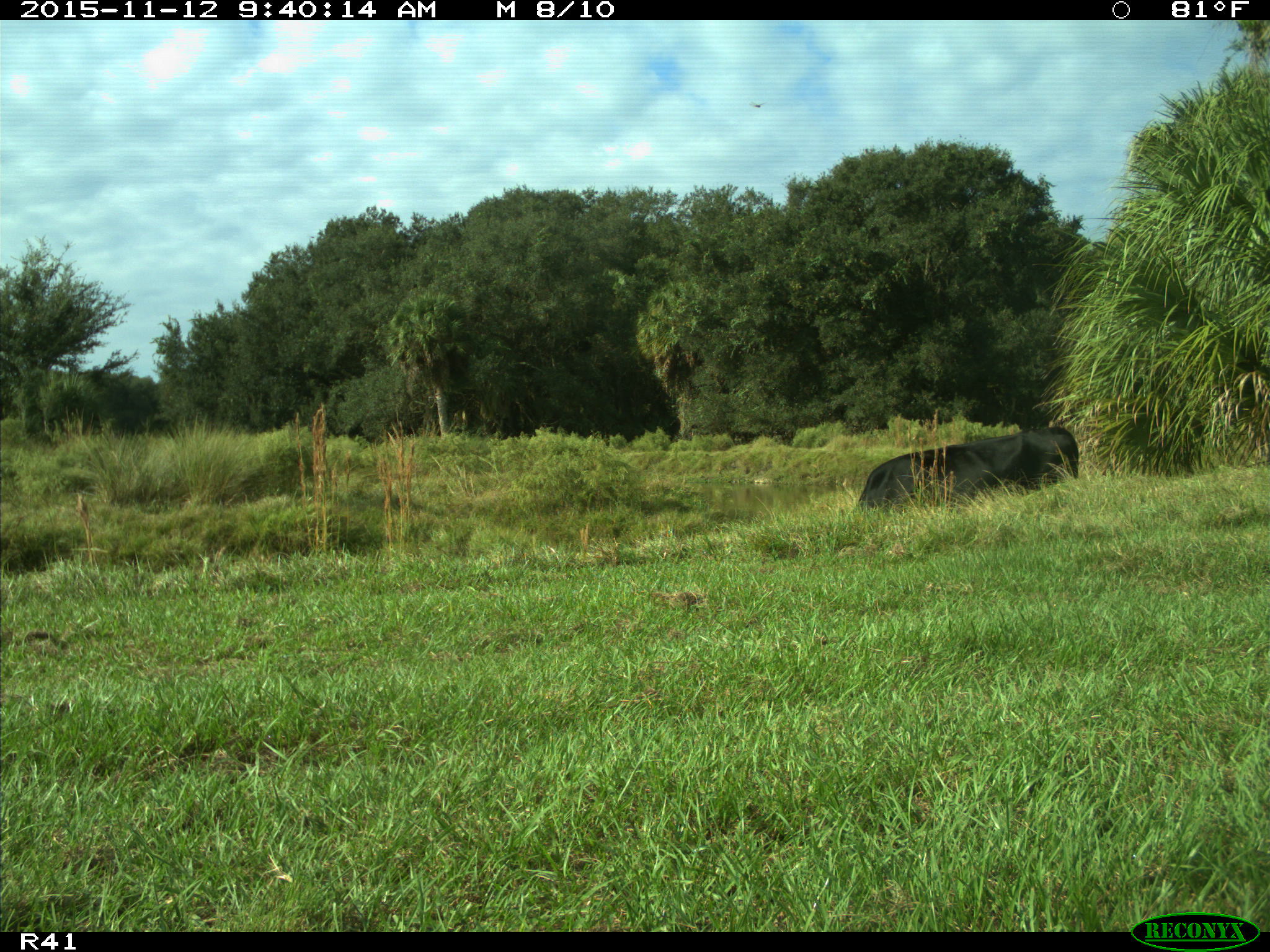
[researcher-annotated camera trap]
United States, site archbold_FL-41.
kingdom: Animalia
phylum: Chordata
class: Mammalia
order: Artiodactyla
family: Bovidae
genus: Bos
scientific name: Bos taurus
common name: domestic cow